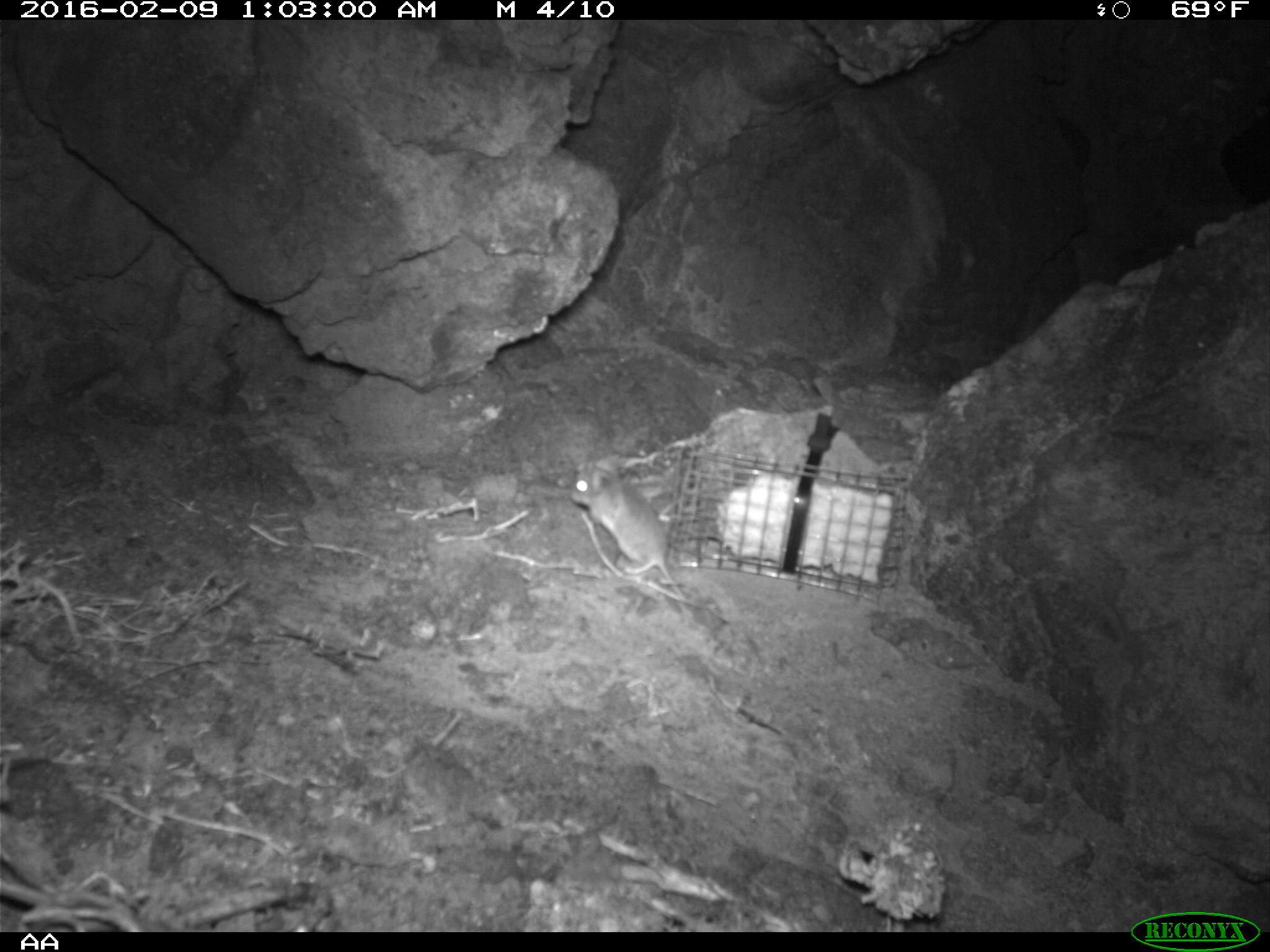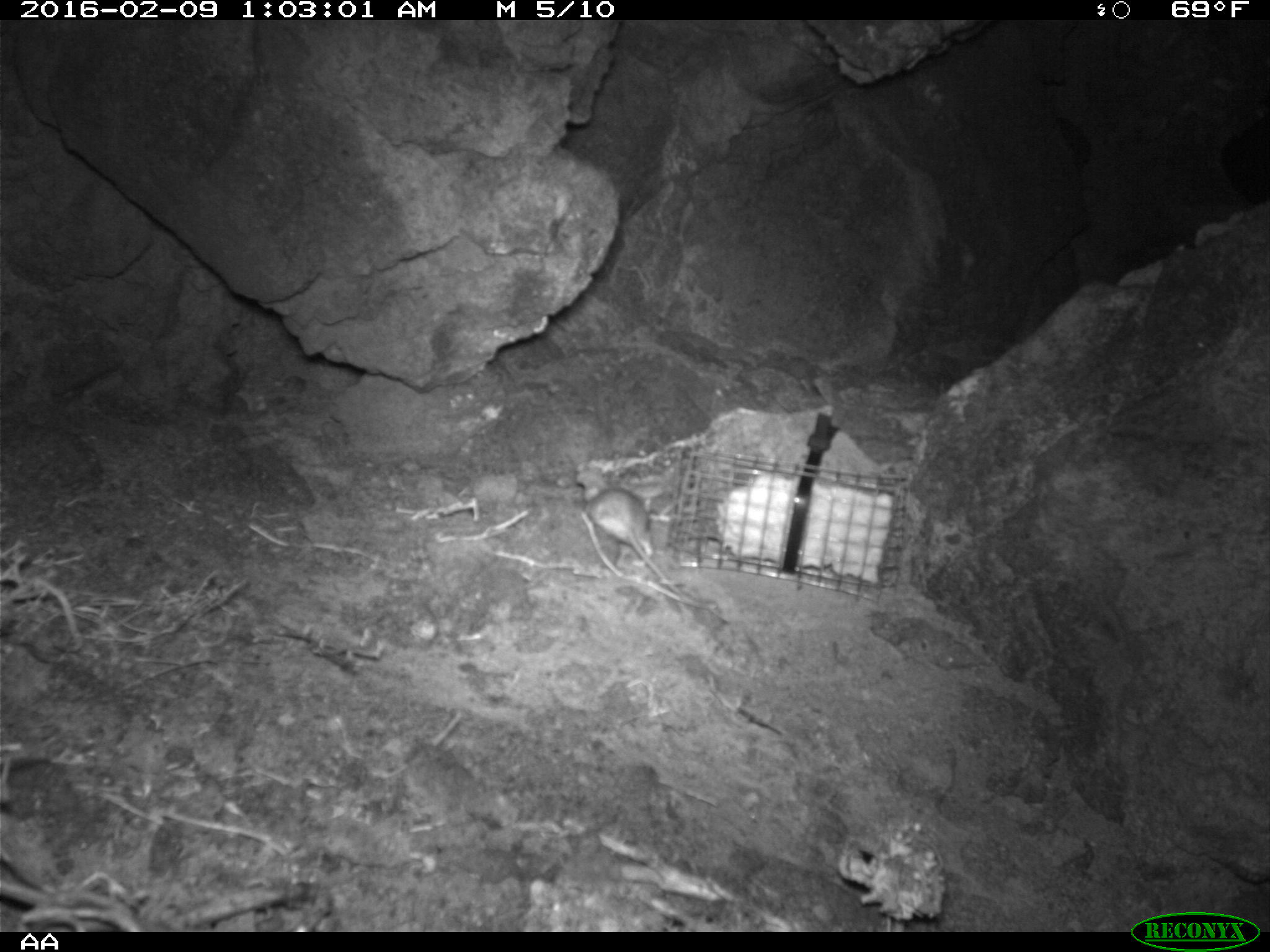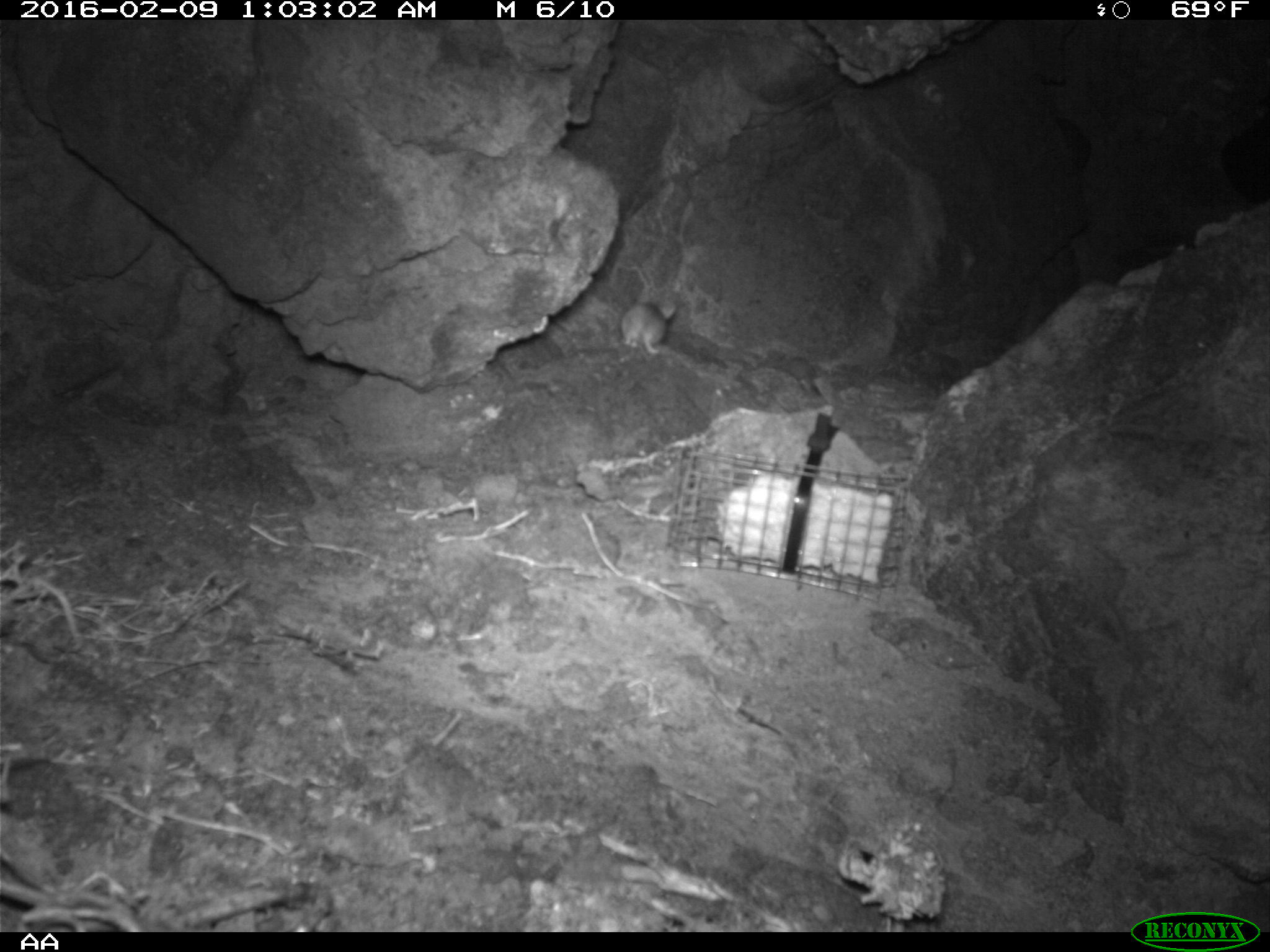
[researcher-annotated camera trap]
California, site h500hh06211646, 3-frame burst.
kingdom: Animalia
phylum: Chordata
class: Mammalia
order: Rodentia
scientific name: Rodentia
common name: rodent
Rodent (Rodentia).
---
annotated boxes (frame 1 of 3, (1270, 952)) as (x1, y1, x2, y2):
rodent: (567, 453, 687, 597)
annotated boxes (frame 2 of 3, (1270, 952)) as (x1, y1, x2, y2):
rodent: (581, 487, 703, 604)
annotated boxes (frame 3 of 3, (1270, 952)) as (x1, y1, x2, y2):
rodent: (620, 286, 676, 355)